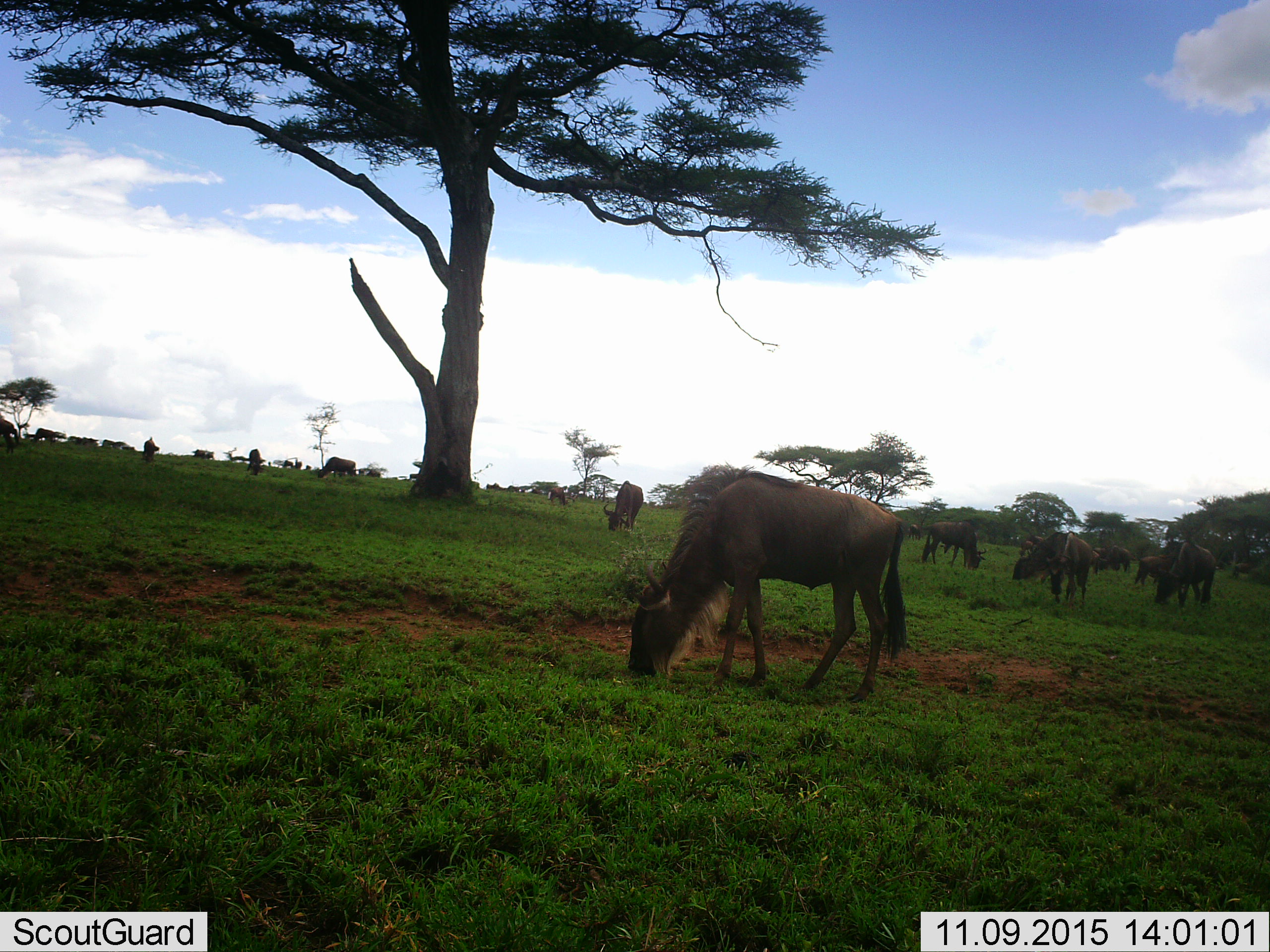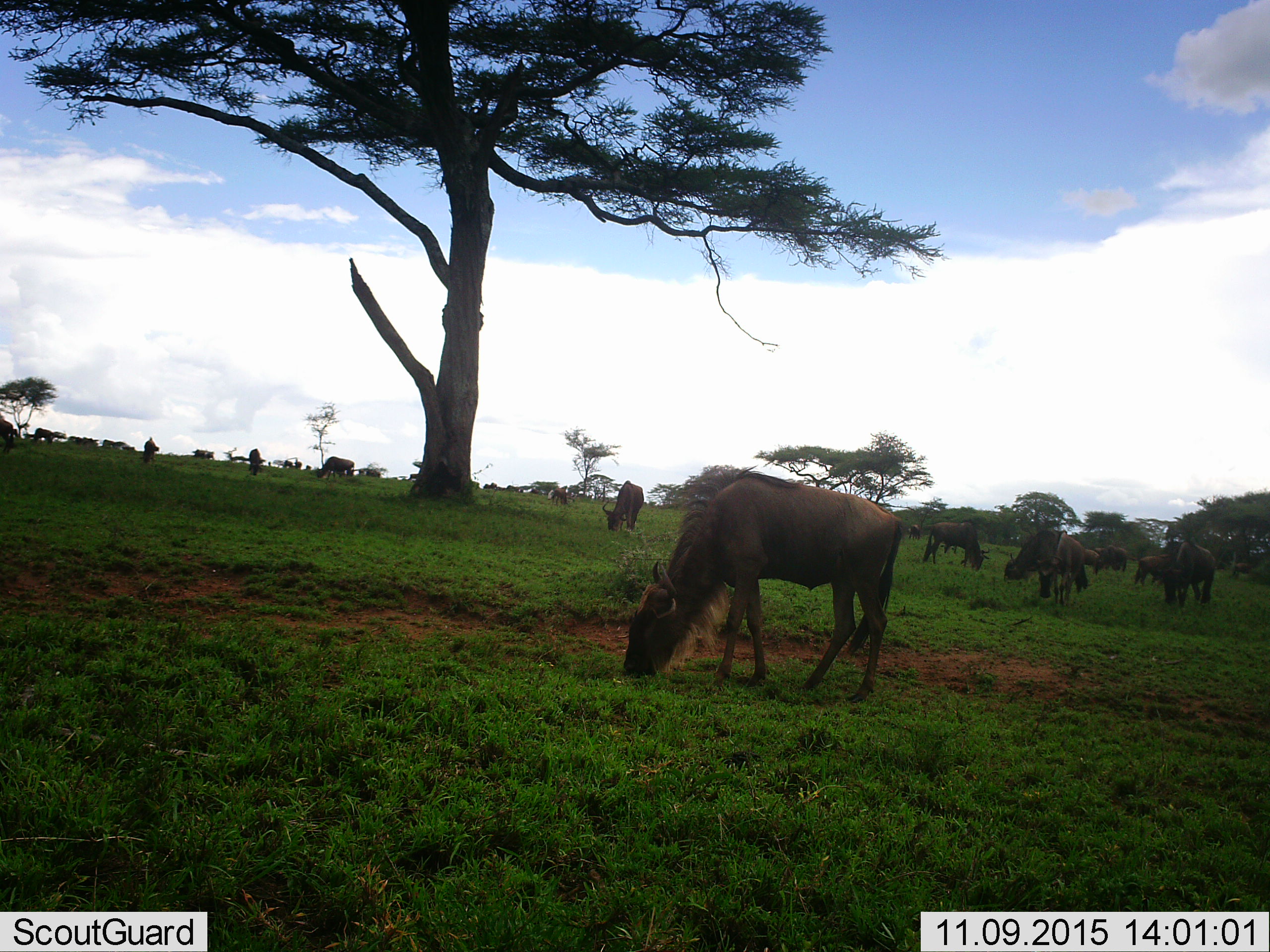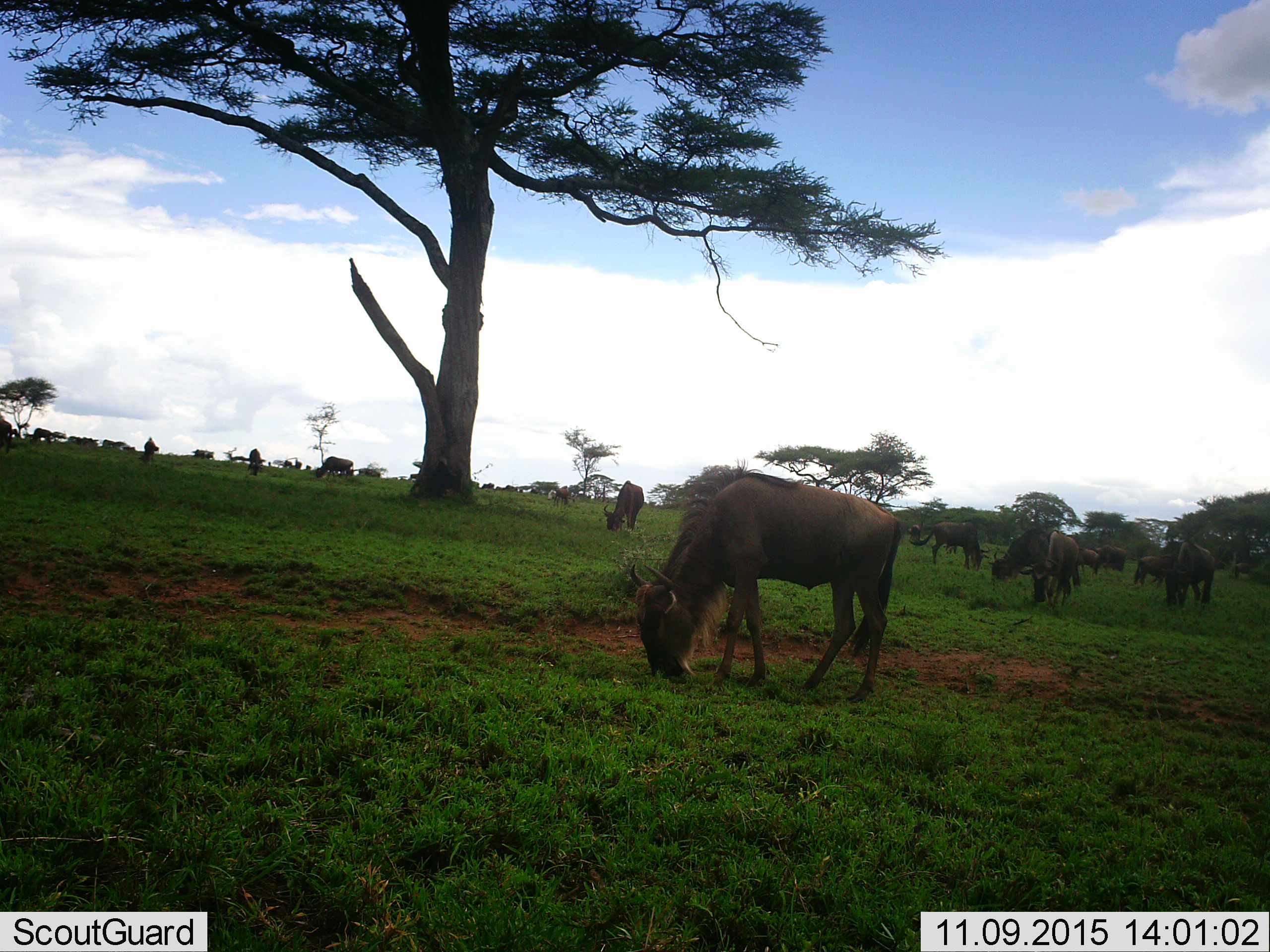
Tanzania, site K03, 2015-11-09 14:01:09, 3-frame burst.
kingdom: Animalia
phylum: Chordata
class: Mammalia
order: Artiodactyla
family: Bovidae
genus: Connochaetes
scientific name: Connochaetes taurinus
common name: blue wildebeest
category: wildebeest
Wildebeest (blue wildebeest) (Connochaetes taurinus), count 11-50. Behavior (volunteer vote fractions): standing 50%, resting 10%, moving 40%, interacting 10%. Young present (vote fraction): 0%. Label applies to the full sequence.